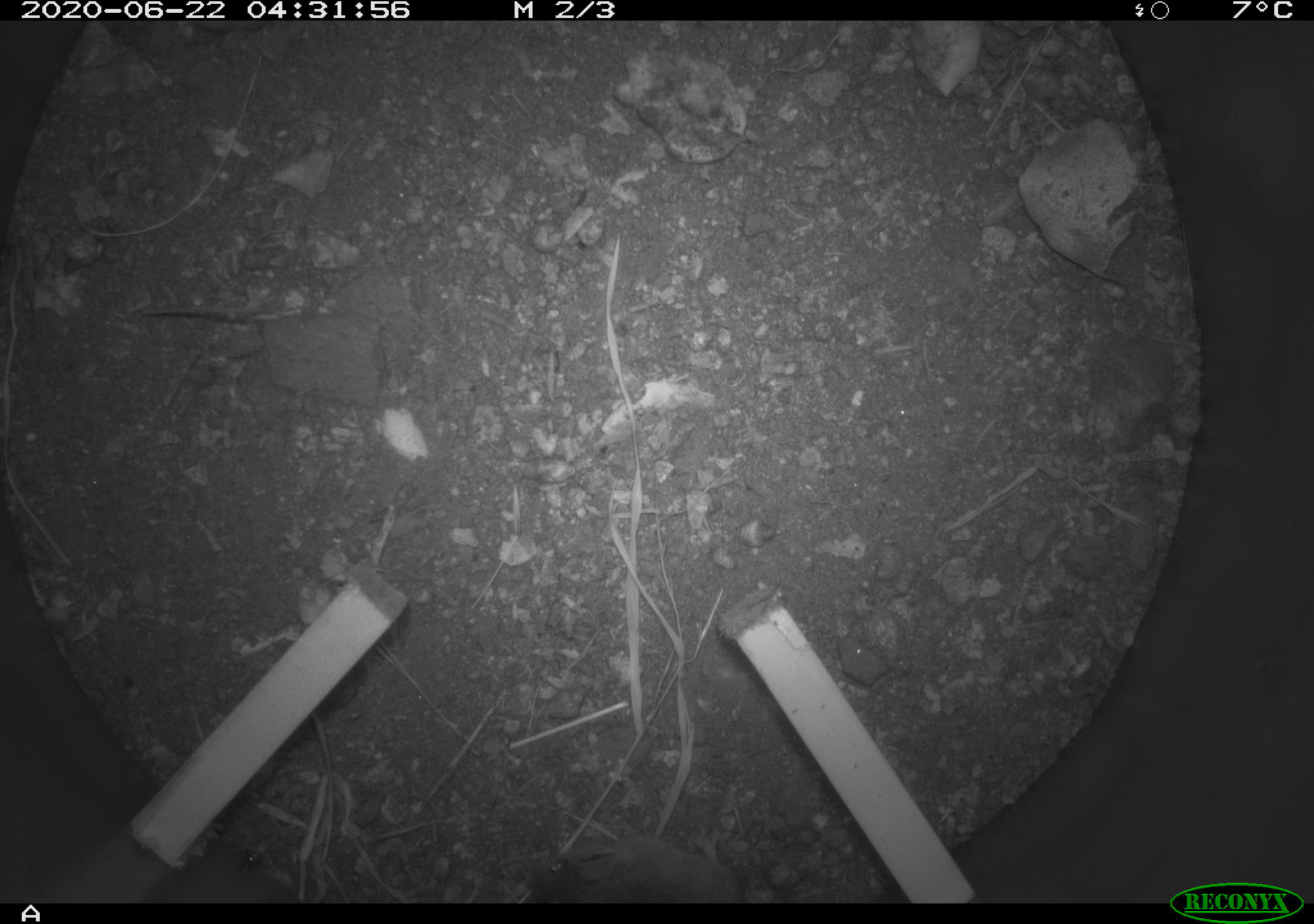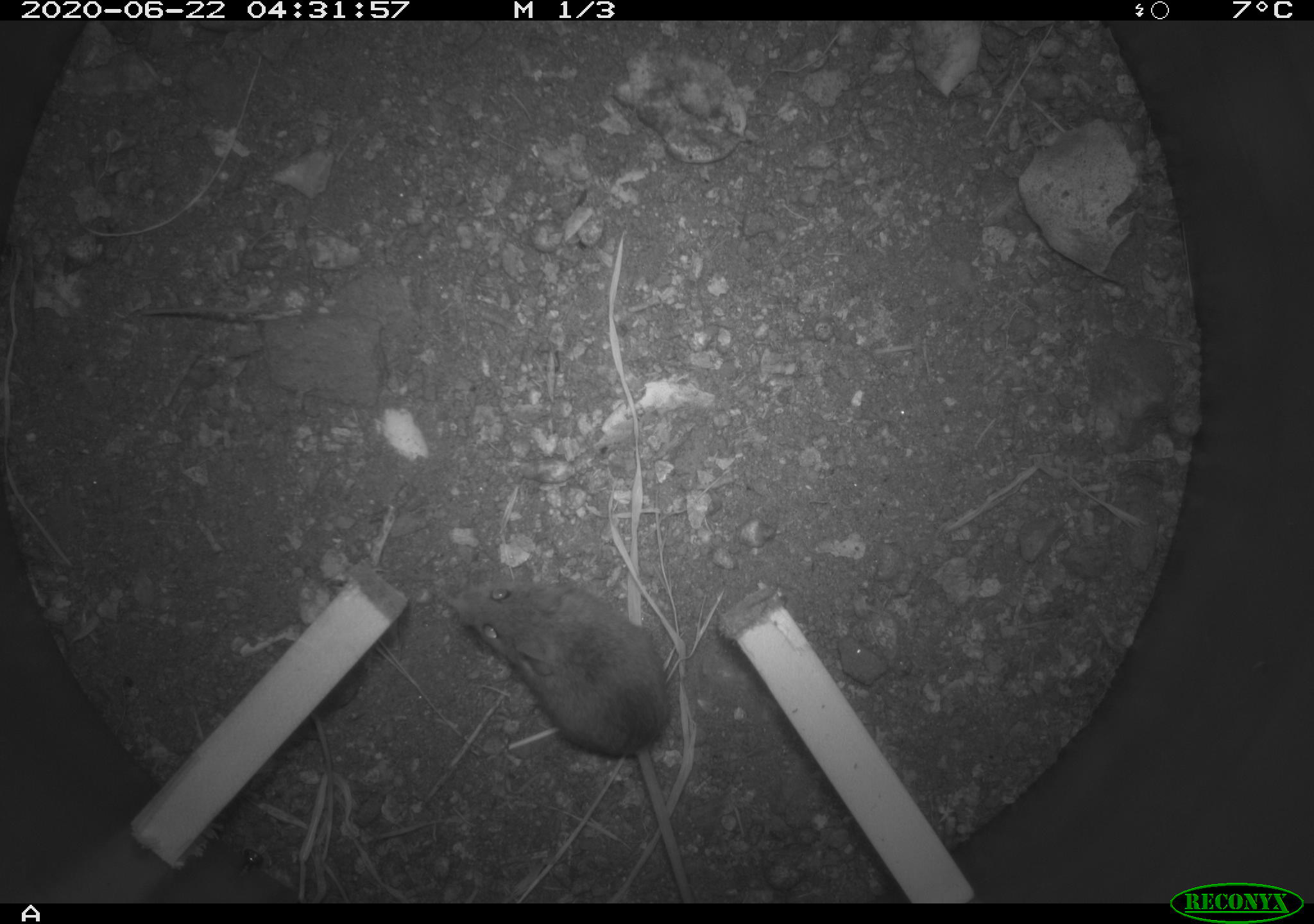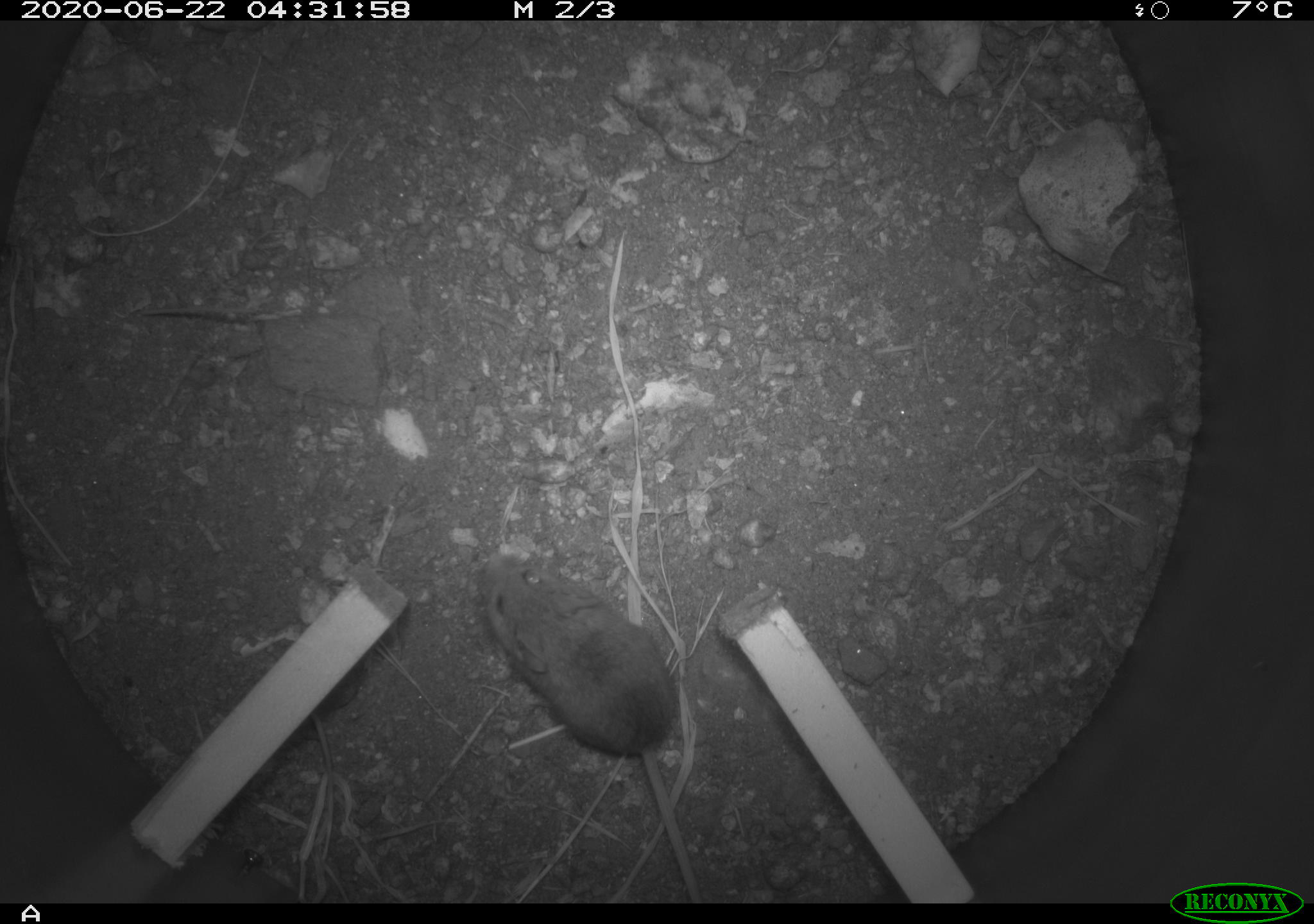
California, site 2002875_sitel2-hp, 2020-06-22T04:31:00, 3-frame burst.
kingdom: Animalia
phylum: Chordata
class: Mammalia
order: Rodentia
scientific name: Rodentia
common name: mouse species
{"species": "mouse species (Rodentia)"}